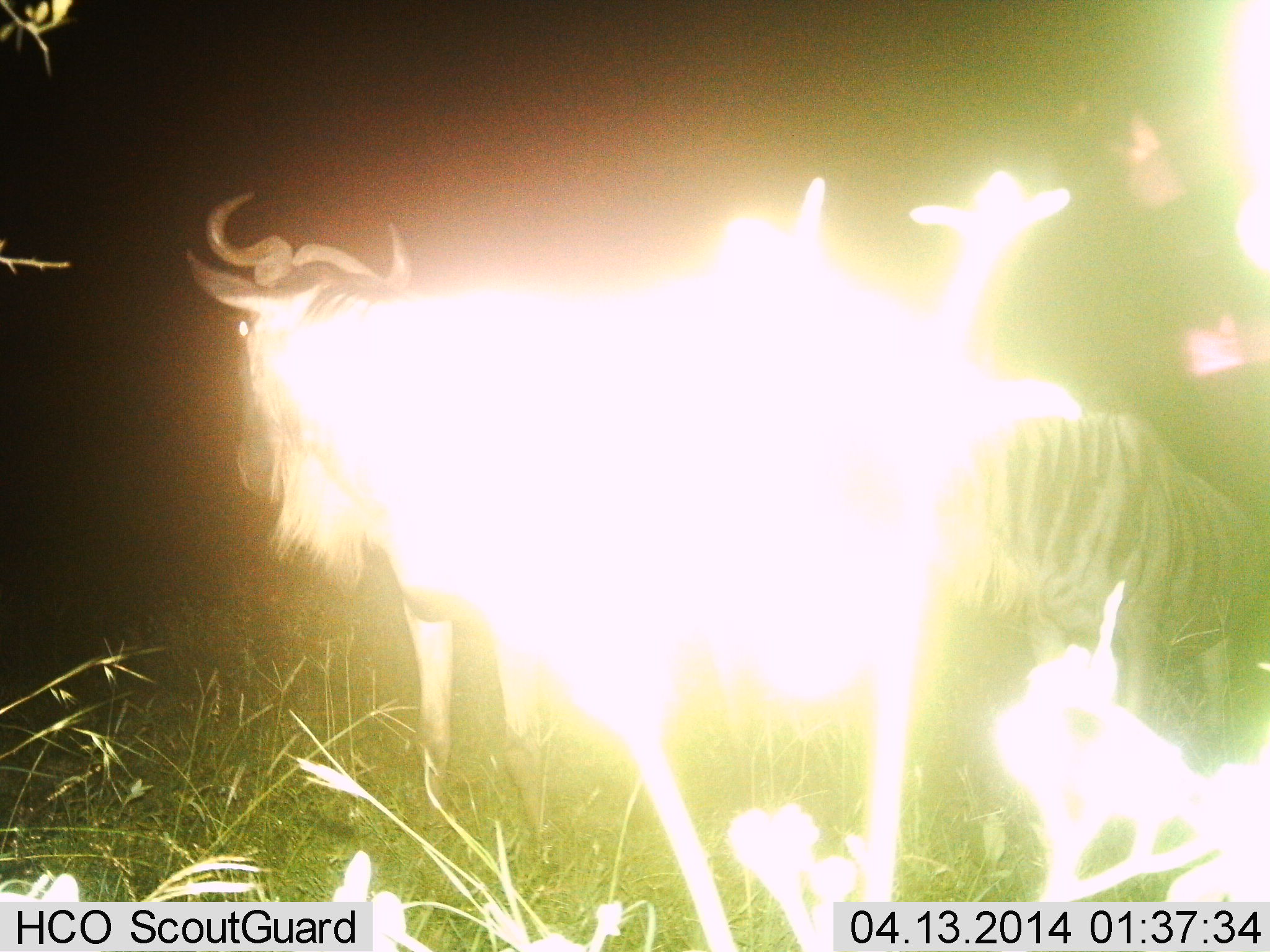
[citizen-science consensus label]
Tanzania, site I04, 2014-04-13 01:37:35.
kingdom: Animalia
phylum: Chordata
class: Mammalia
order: Artiodactyla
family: Bovidae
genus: Connochaetes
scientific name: Connochaetes taurinus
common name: blue wildebeest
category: wildebeest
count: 2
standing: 90%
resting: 0%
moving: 20%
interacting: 0%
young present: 0%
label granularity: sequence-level